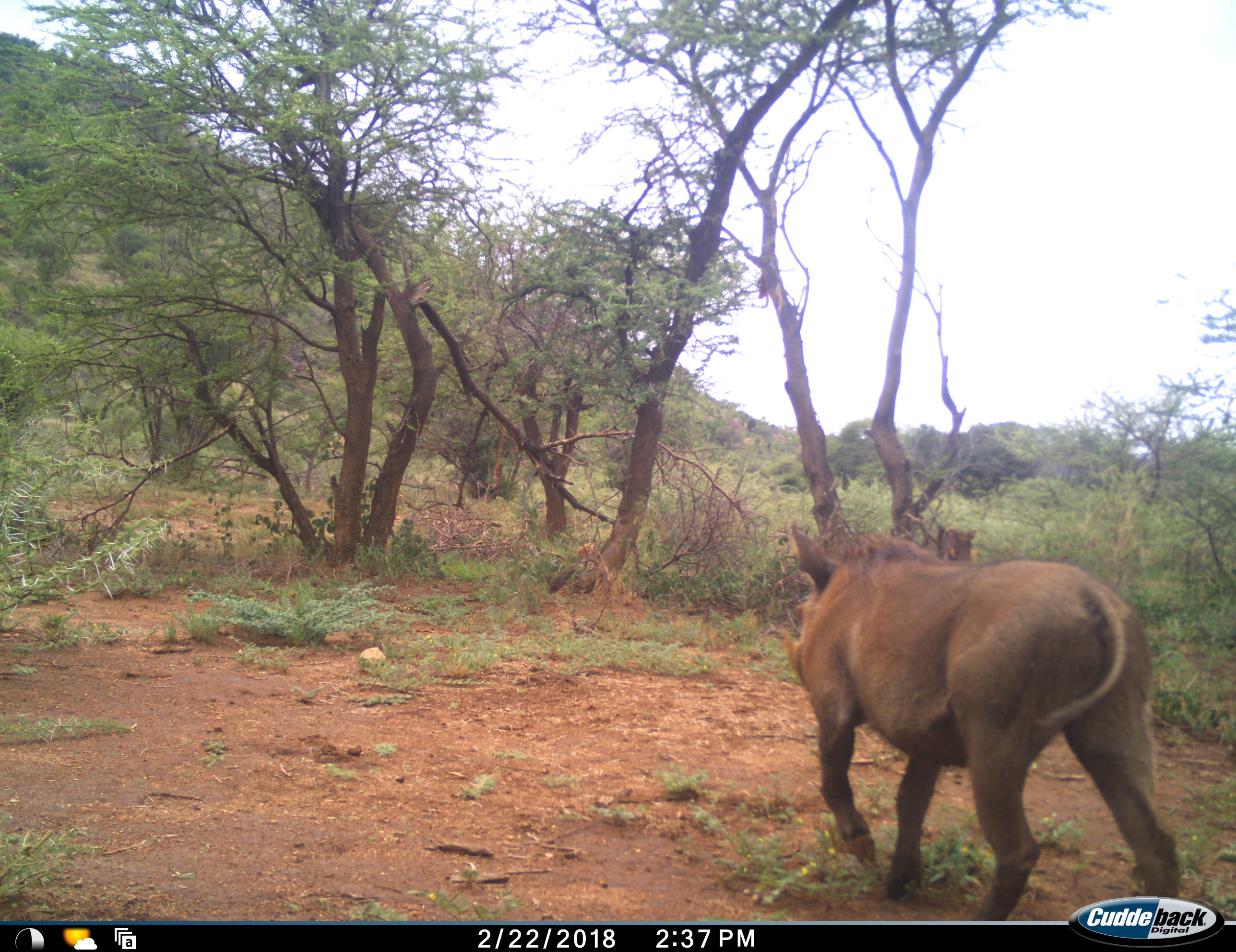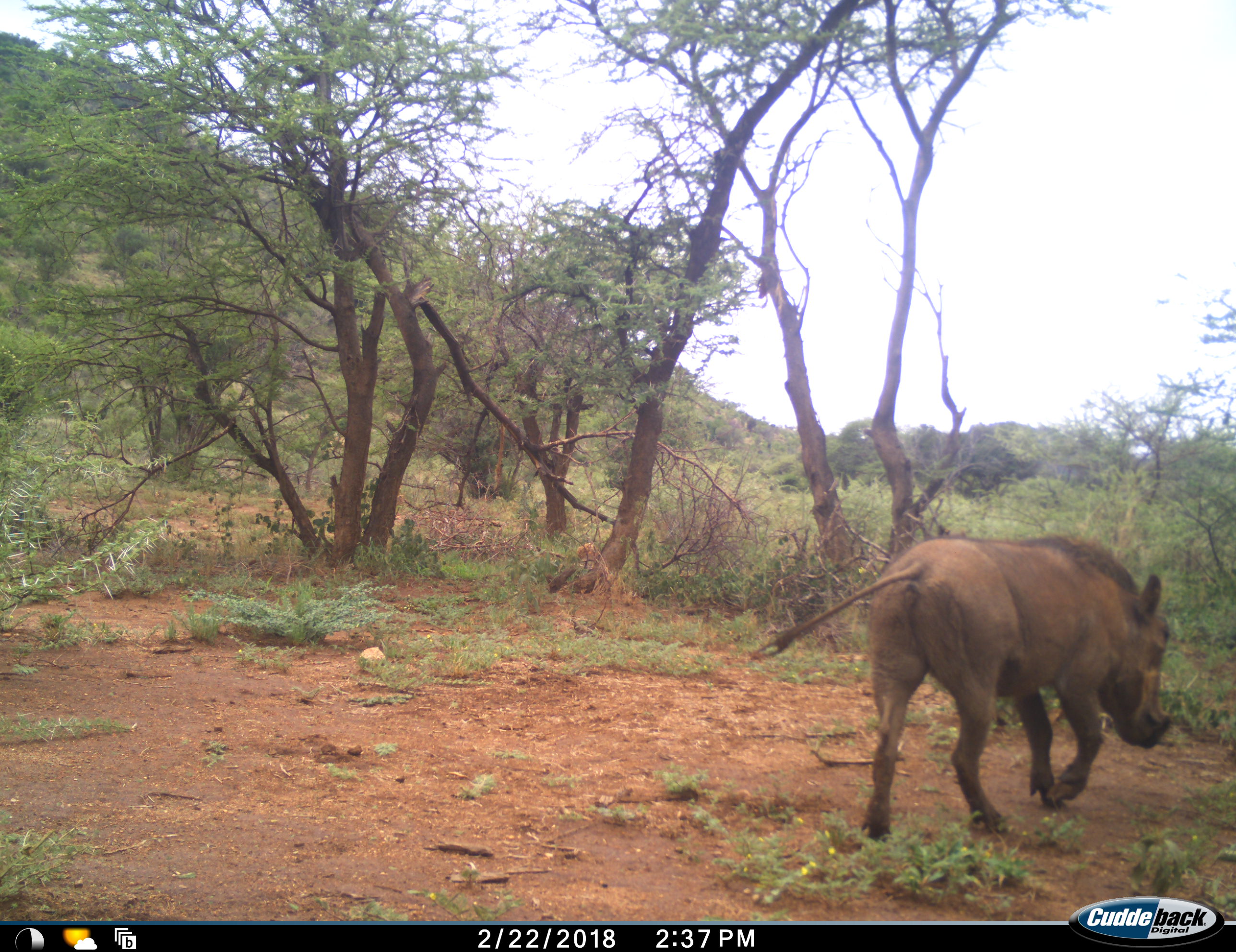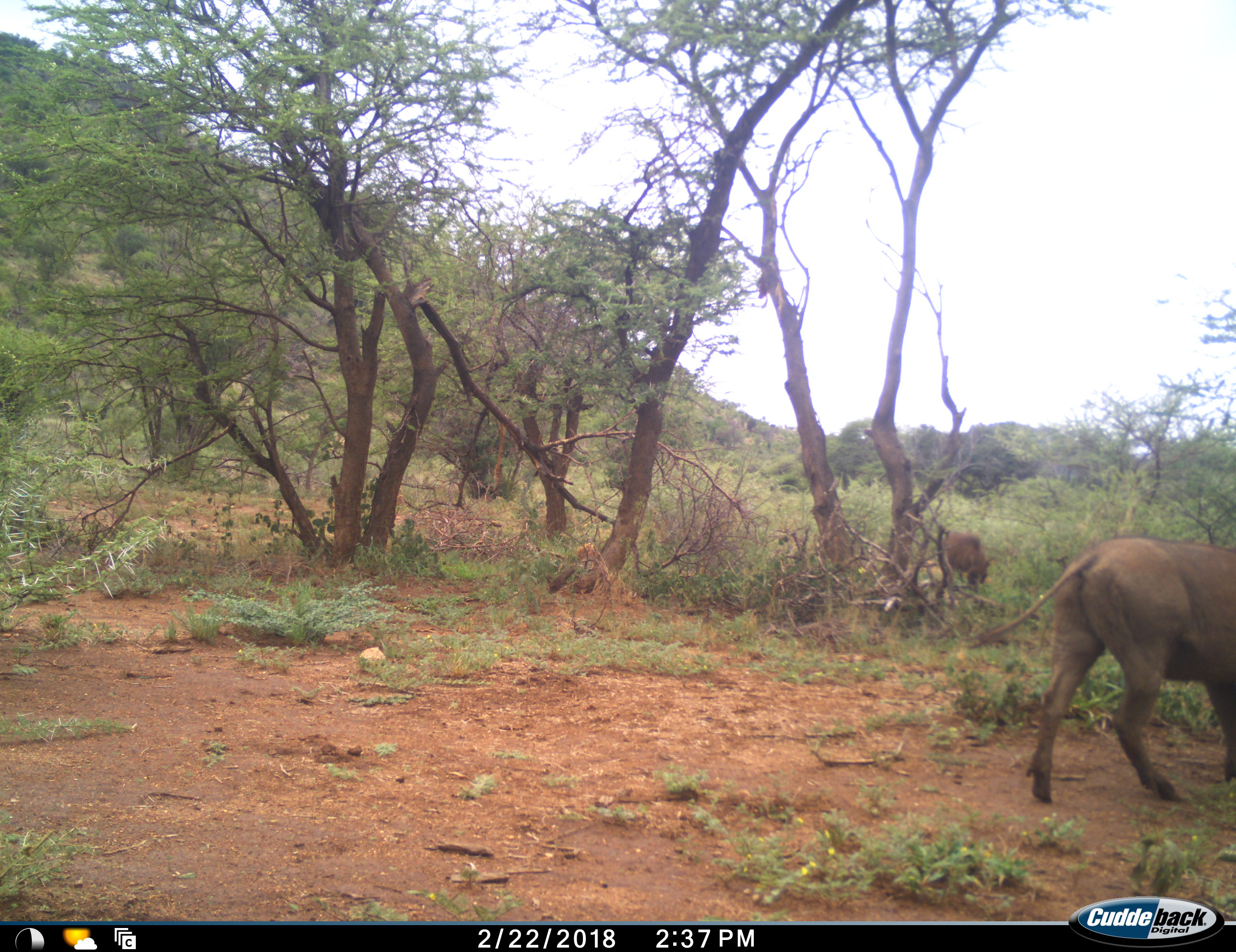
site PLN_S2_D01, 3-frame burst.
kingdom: Animalia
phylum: Chordata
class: Mammalia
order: Artiodactyla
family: Suidae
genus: Phacochoerus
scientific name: Phacochoerus africanus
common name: warthog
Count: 2.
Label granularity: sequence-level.